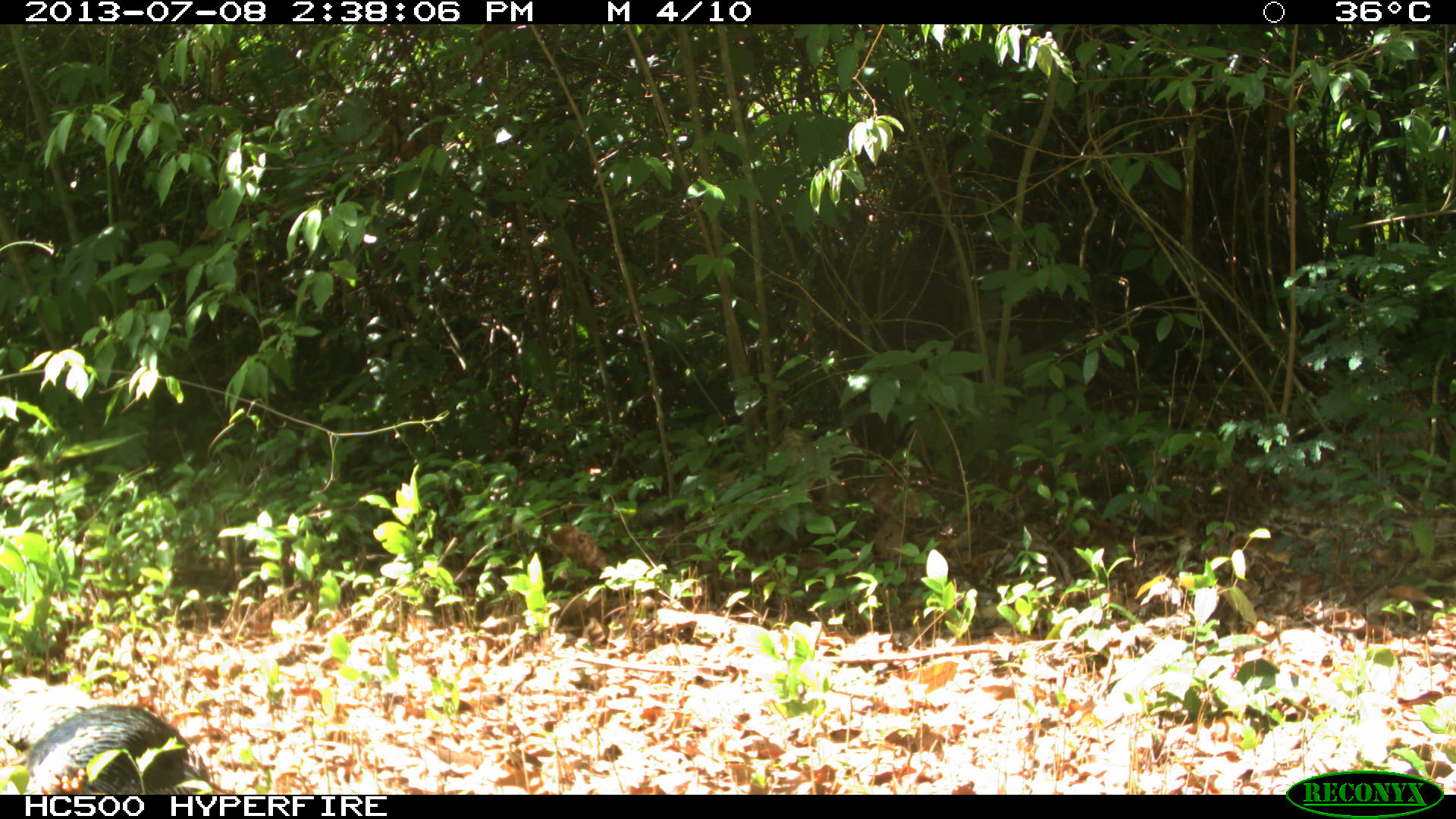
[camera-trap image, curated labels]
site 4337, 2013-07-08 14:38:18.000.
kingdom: Animalia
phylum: Chordata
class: Aves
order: Galliformes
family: Phasianidae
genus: Meleagris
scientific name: Meleagris ocellata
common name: ocellated turkey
Meleagris ocellata (ocellated turkey), count 1.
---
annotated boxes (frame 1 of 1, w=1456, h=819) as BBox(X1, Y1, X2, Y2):
meleagris ocellata: BBox(18, 702, 188, 795)